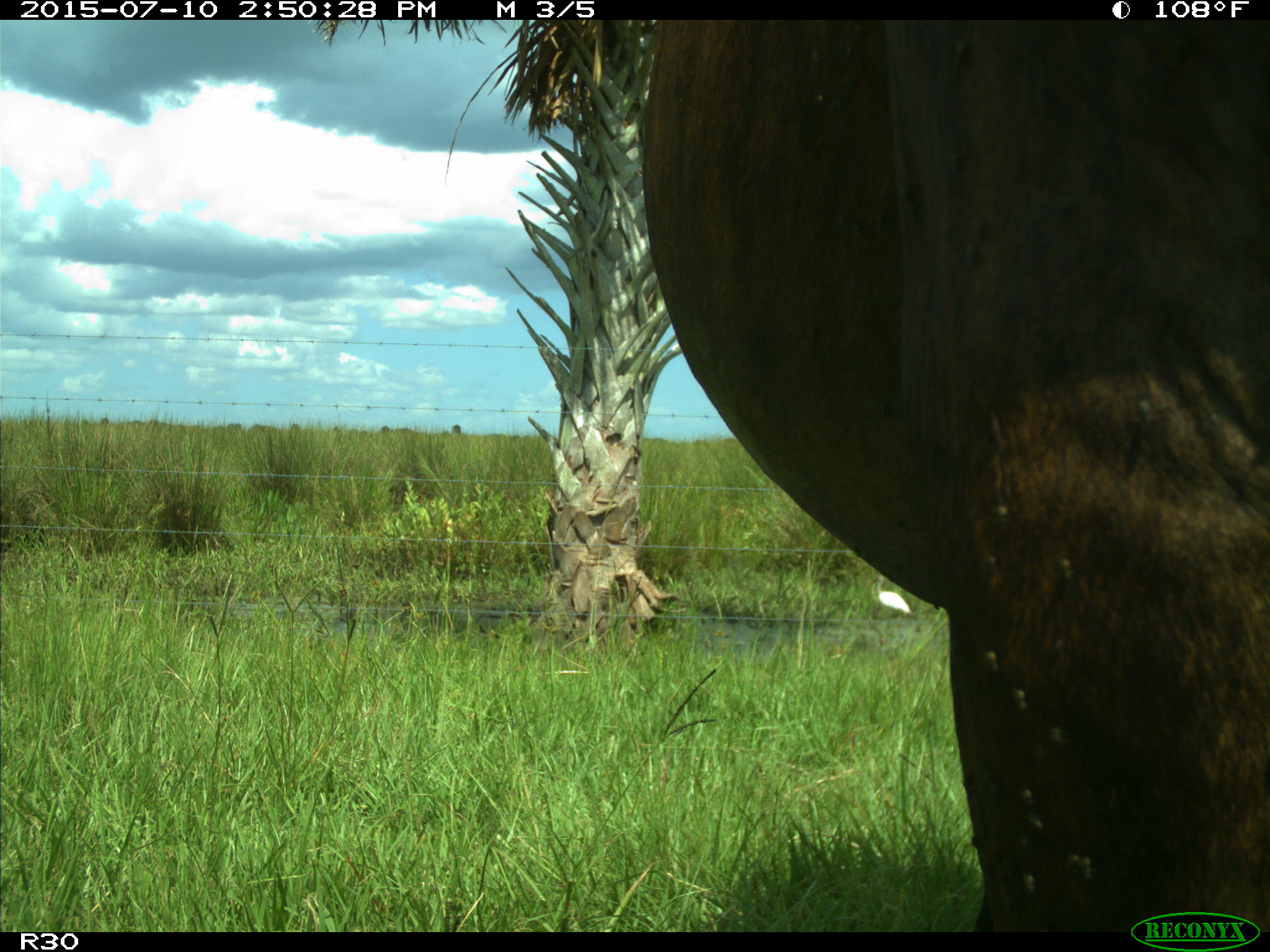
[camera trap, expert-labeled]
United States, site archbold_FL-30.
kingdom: Animalia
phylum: Chordata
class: Mammalia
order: Artiodactyla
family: Bovidae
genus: Bos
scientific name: Bos taurus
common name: domestic cow